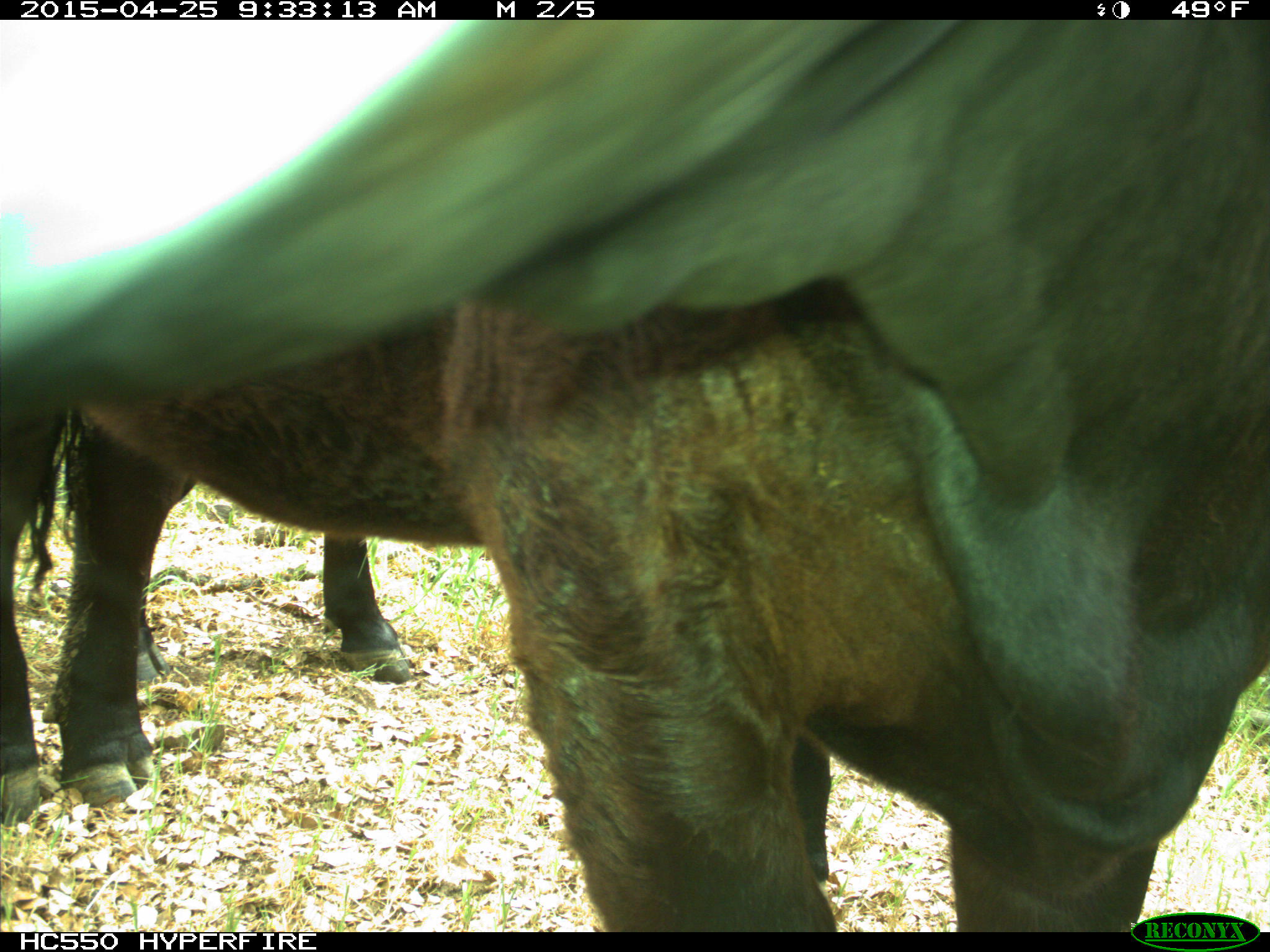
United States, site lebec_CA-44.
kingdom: Animalia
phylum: Chordata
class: Mammalia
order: Artiodactyla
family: Suidae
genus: Sus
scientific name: Sus scrofa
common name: wild boar